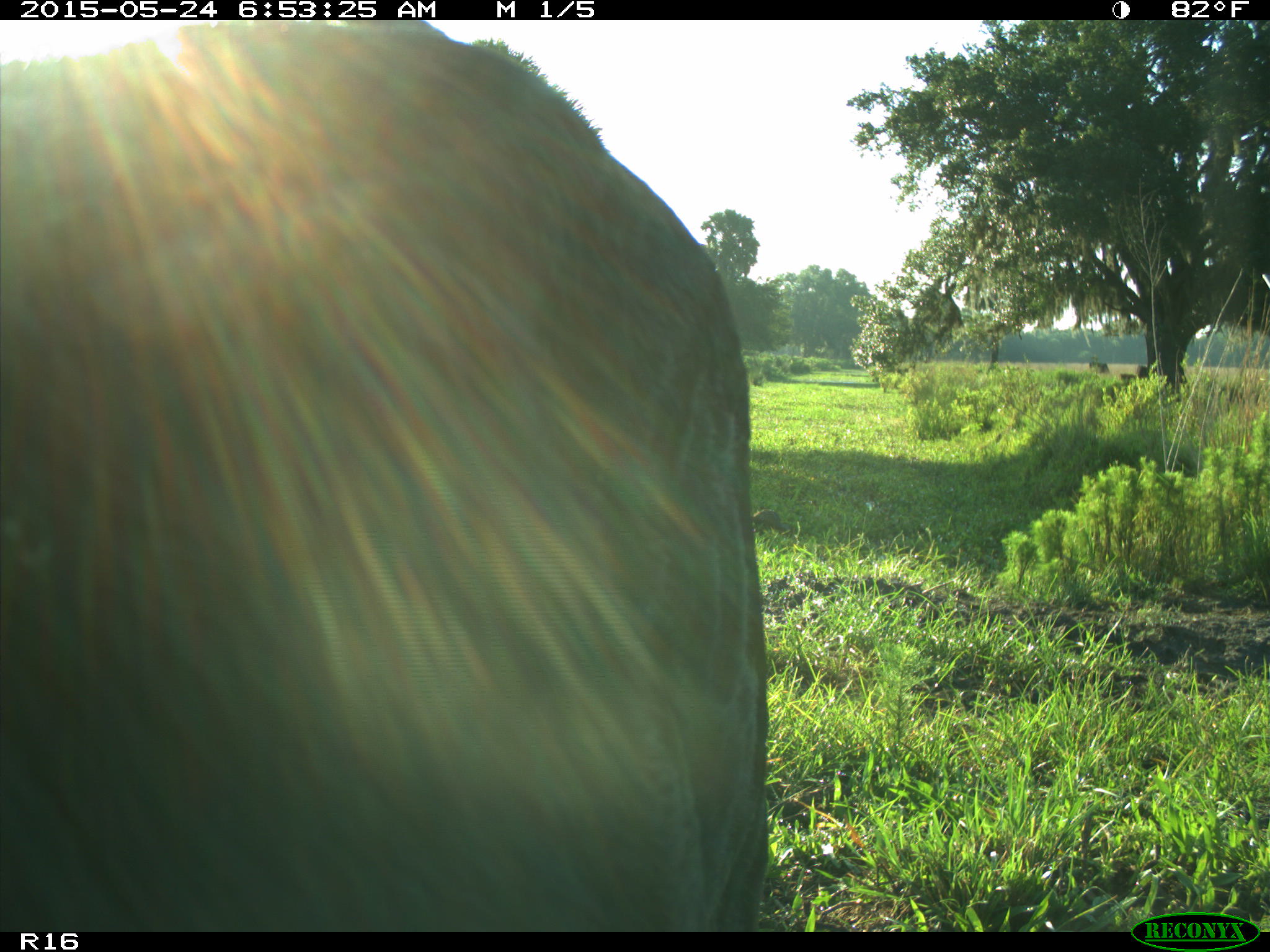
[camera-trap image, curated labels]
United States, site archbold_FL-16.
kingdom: Animalia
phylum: Chordata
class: Mammalia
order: Artiodactyla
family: Bovidae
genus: Bos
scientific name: Bos taurus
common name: domestic cow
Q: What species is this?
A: Bos taurus (domestic cow).